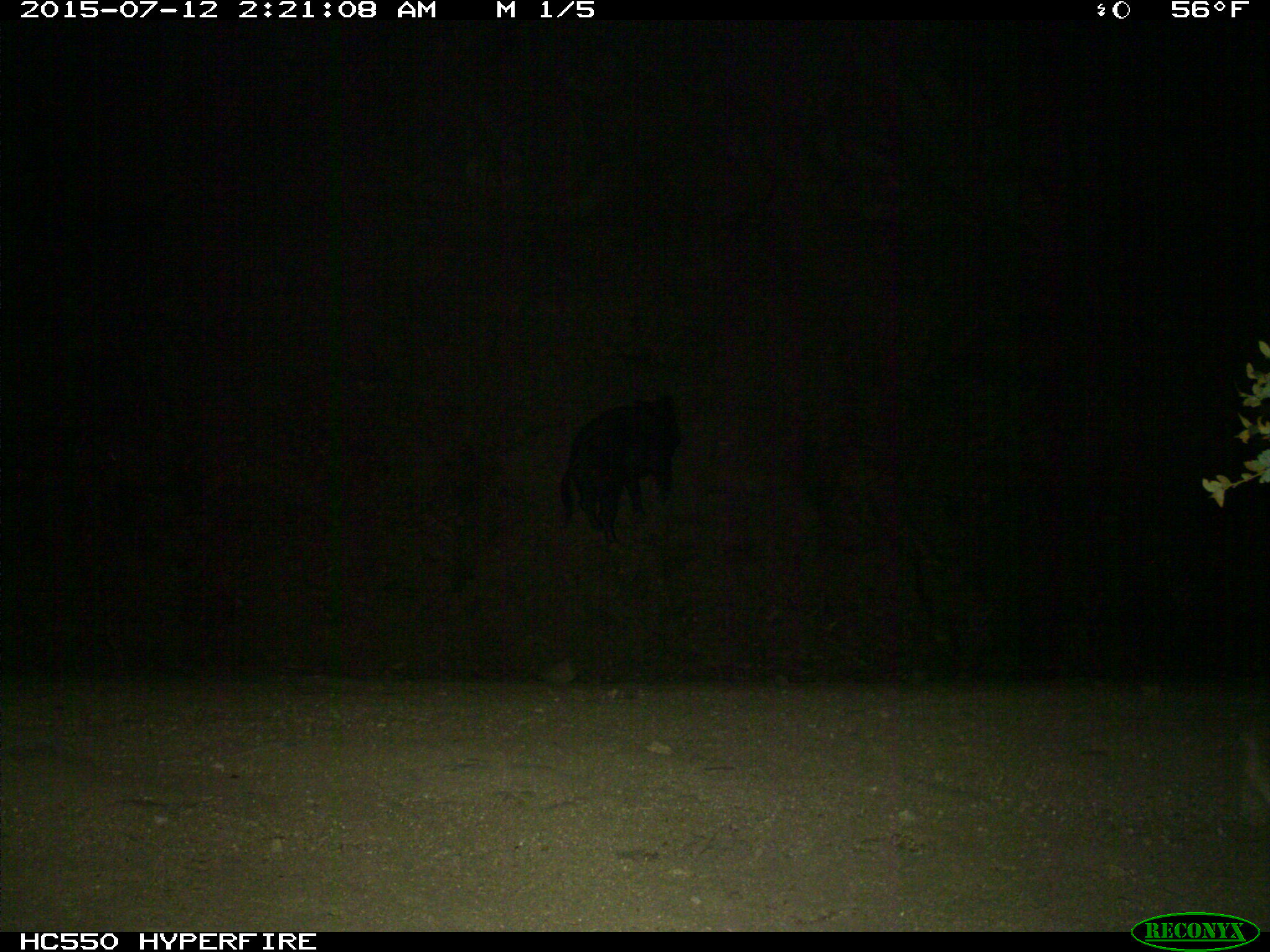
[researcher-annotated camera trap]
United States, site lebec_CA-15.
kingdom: Animalia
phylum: Chordata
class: Mammalia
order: Artiodactyla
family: Suidae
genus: Sus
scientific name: Sus scrofa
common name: wild boar